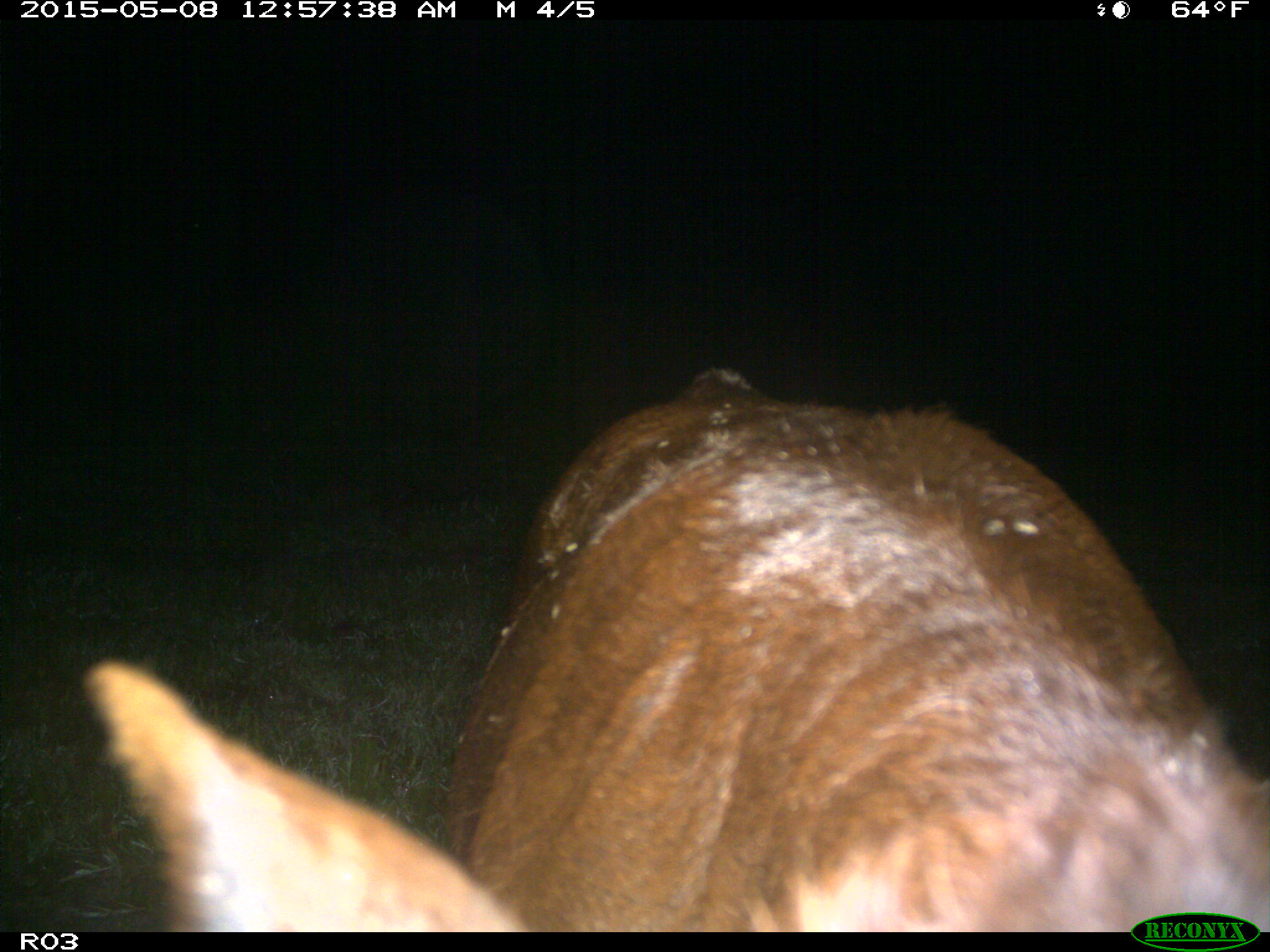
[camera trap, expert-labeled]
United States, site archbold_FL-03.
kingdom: Animalia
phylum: Chordata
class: Mammalia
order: Artiodactyla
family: Bovidae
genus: Bos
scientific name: Bos taurus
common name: domestic cow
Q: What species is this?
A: Bos taurus (domestic cow).